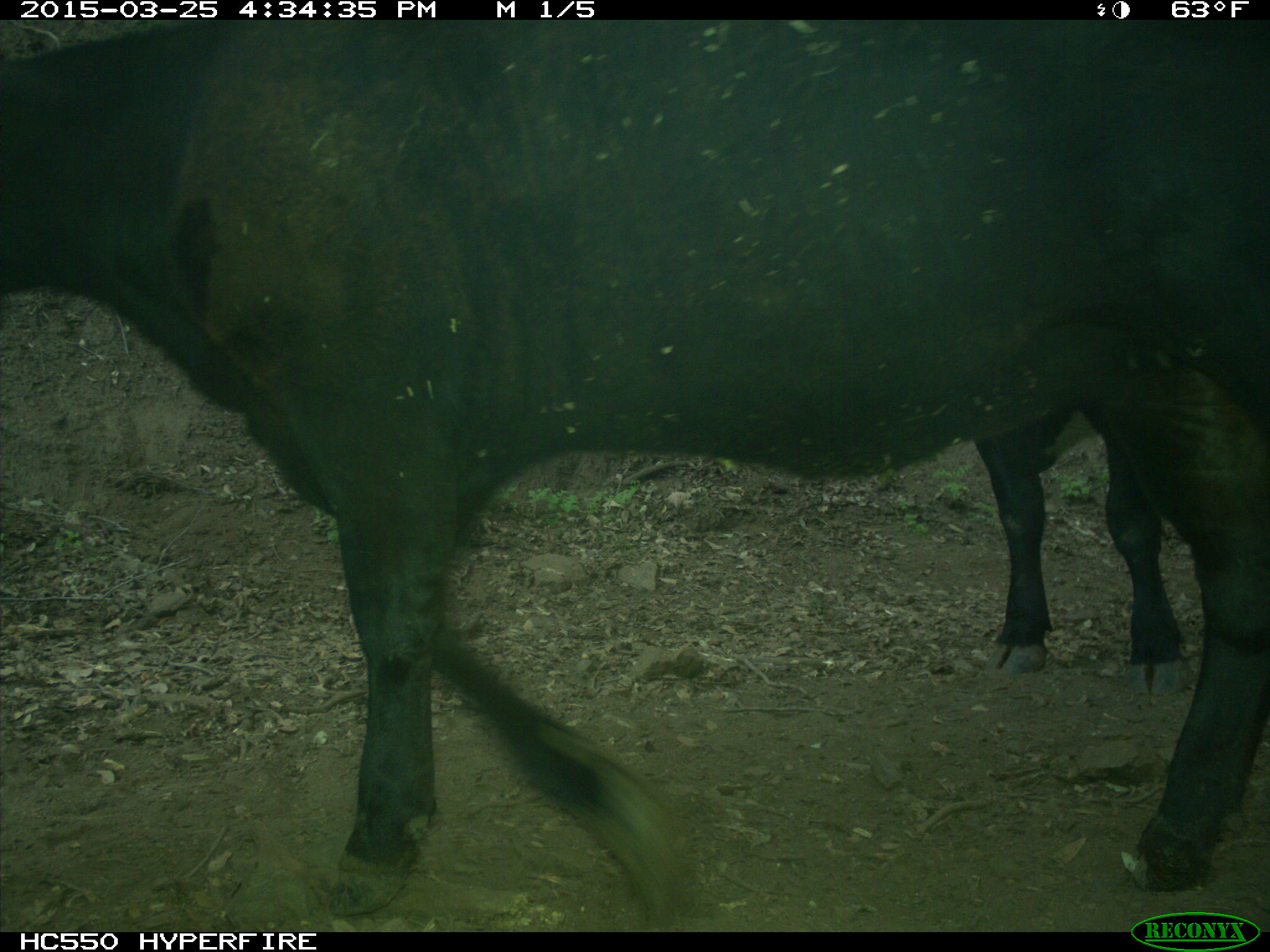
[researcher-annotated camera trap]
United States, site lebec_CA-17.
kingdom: Animalia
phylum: Chordata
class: Mammalia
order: Artiodactyla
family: Bovidae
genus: Bos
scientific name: Bos taurus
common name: domestic cow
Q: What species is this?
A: Bos taurus (domestic cow).